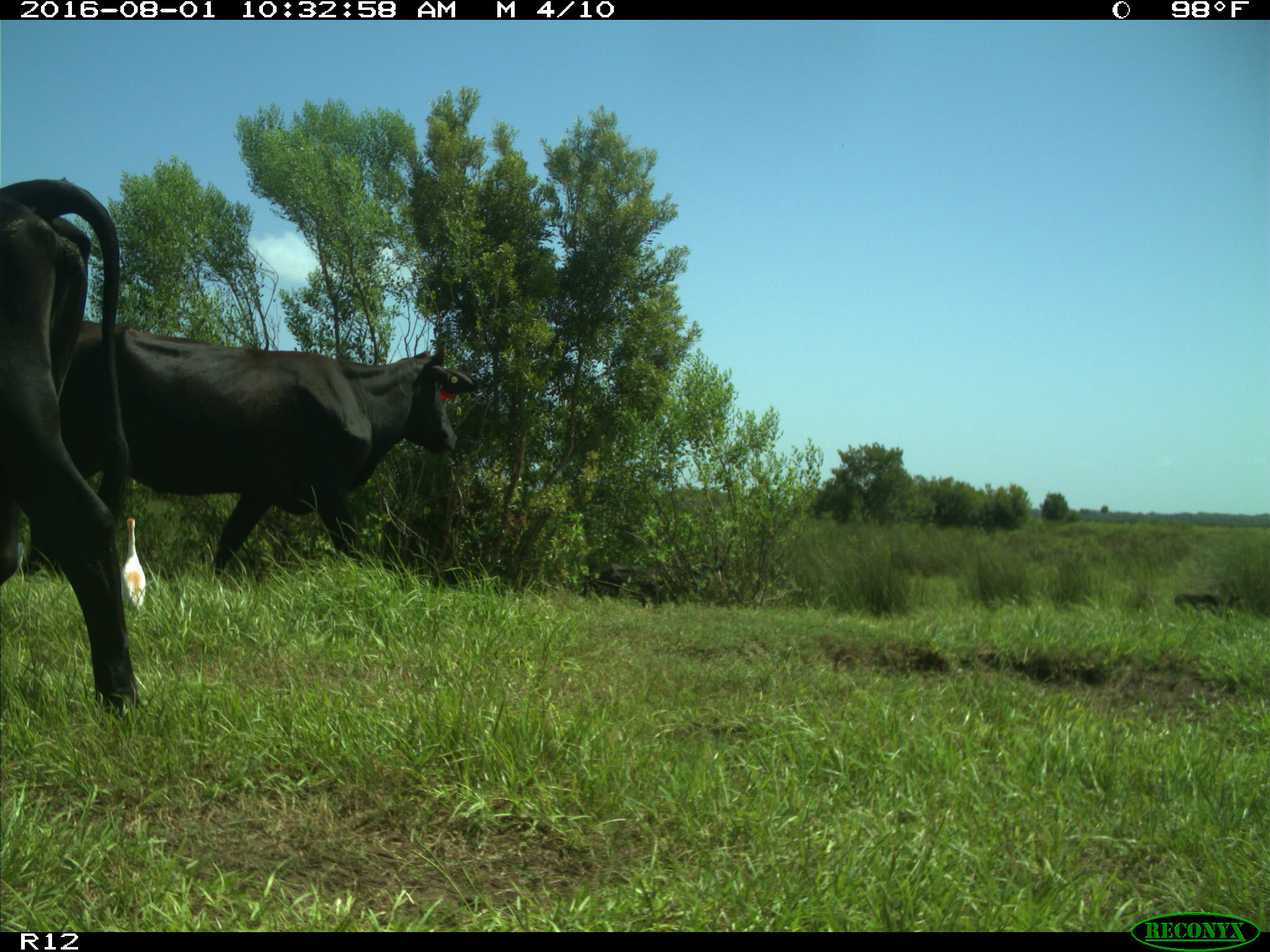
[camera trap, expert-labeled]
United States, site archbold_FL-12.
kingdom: Animalia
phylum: Chordata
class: Mammalia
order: Artiodactyla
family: Bovidae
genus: Bos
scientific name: Bos taurus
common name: domestic cow